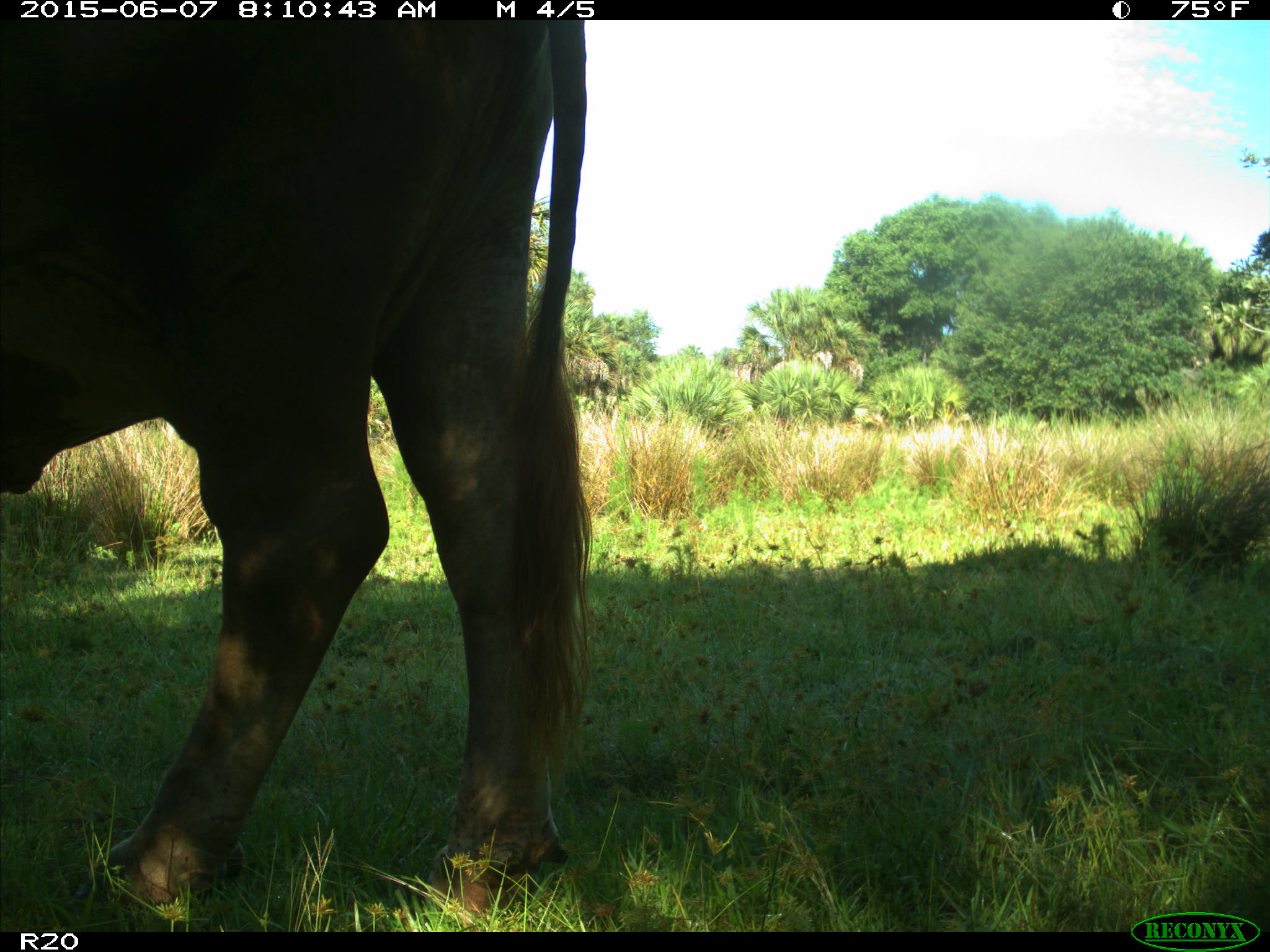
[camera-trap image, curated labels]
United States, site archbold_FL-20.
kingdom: Animalia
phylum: Chordata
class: Mammalia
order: Artiodactyla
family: Bovidae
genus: Bos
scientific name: Bos taurus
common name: domestic cow